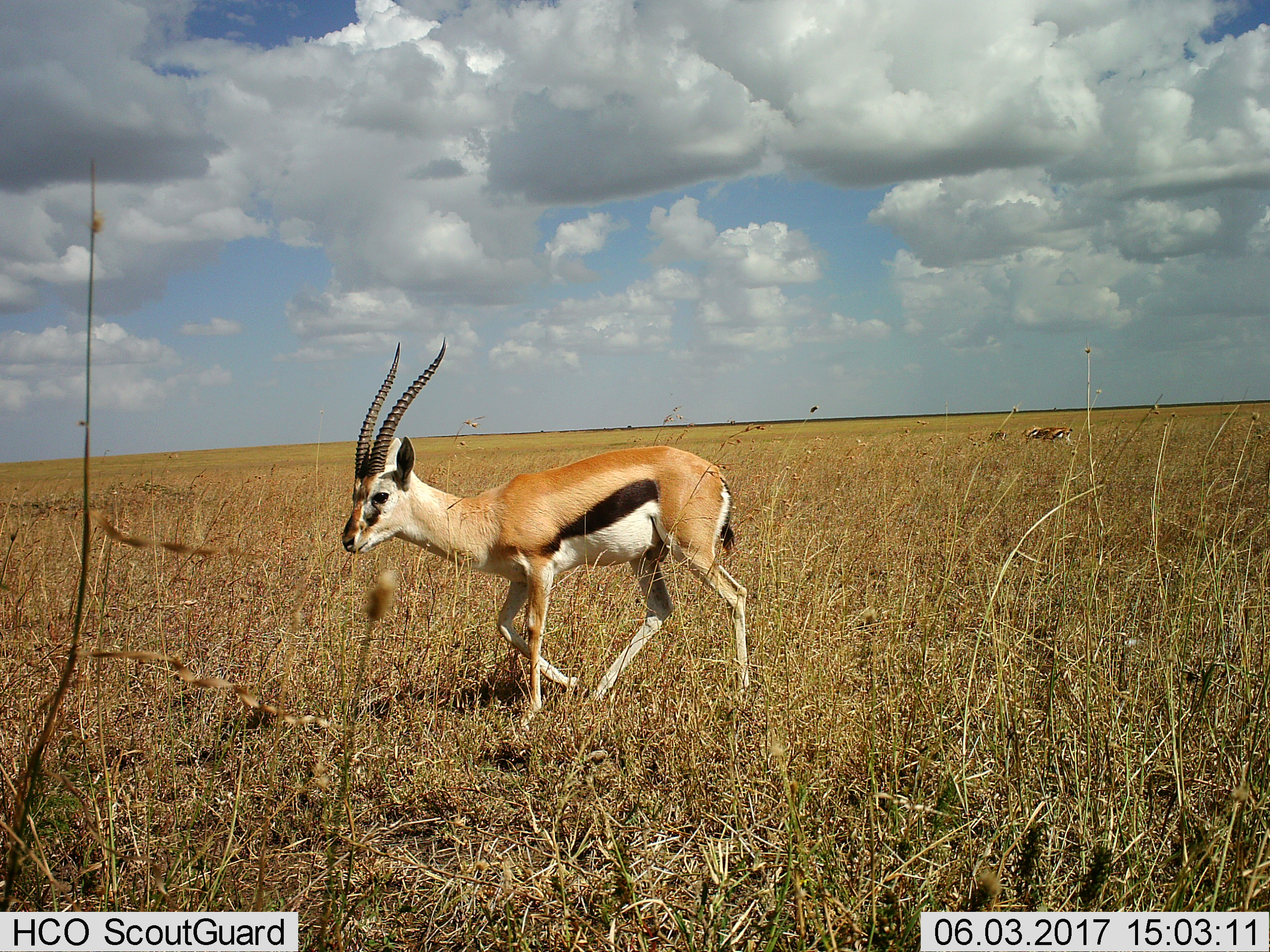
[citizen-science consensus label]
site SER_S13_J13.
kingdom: Animalia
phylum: Chordata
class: Mammalia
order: Artiodactyla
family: Bovidae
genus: Eudorcas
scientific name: Eudorcas thomsonii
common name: thomson's gazelle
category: gazellethomsons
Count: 3.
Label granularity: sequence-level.